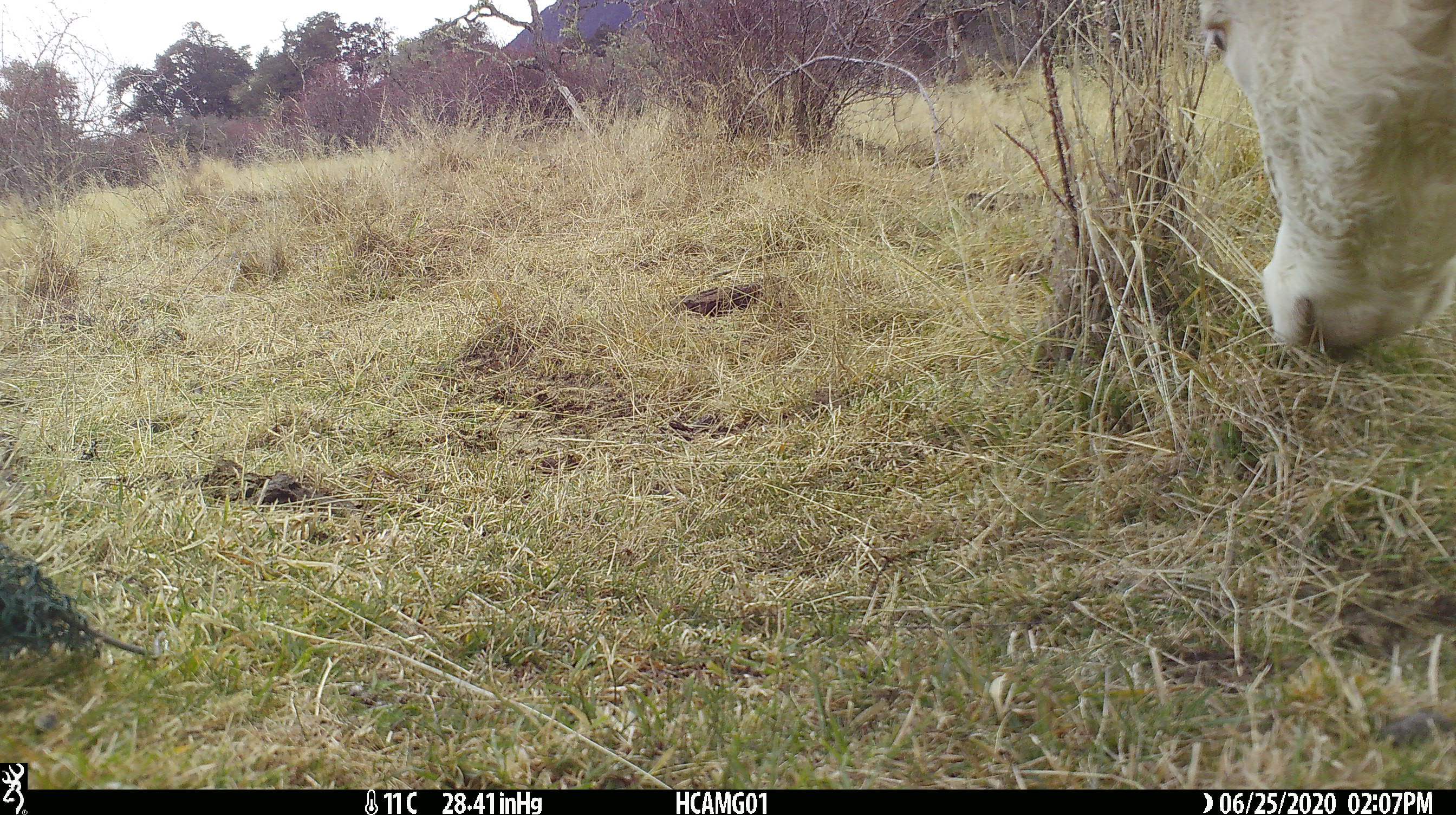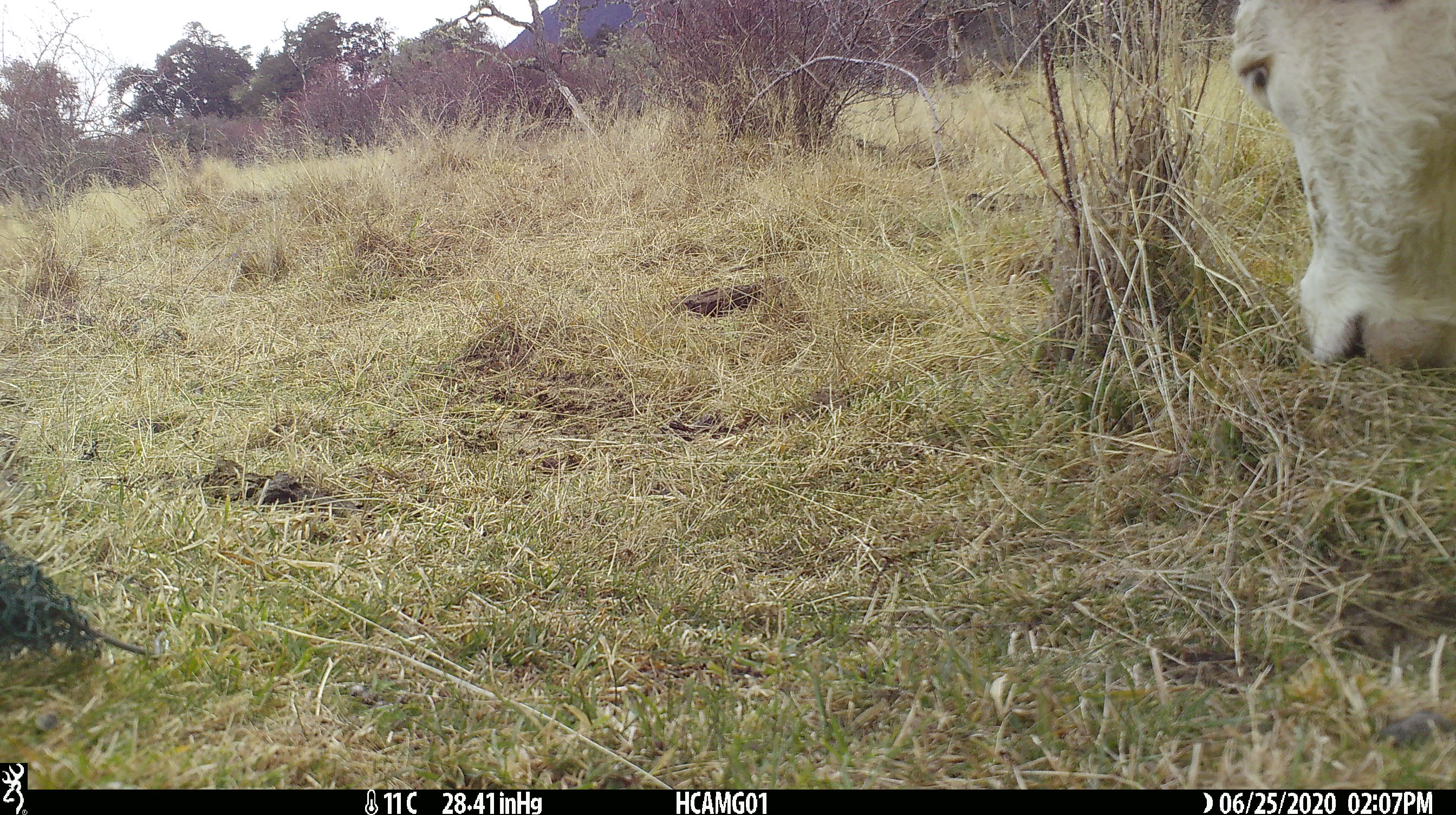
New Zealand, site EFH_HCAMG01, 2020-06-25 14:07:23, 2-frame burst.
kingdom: Animalia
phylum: Chordata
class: Mammalia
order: Artiodactyla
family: Bovidae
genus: Bos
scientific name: Bos taurus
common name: domestic cow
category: cow